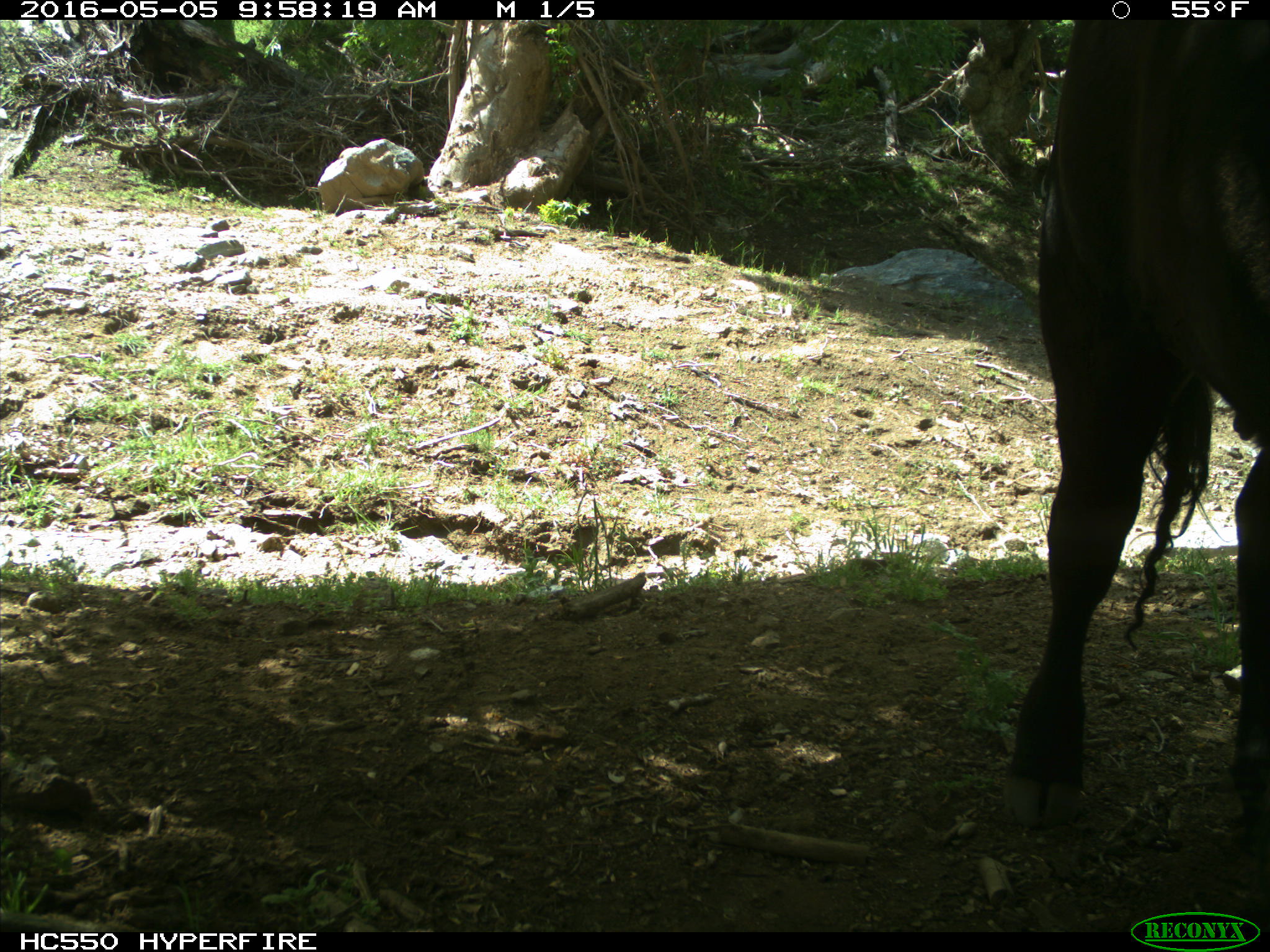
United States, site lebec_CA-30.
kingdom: Animalia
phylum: Chordata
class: Mammalia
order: Artiodactyla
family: Bovidae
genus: Bos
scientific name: Bos taurus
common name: domestic cow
Bos taurus (domestic cow).